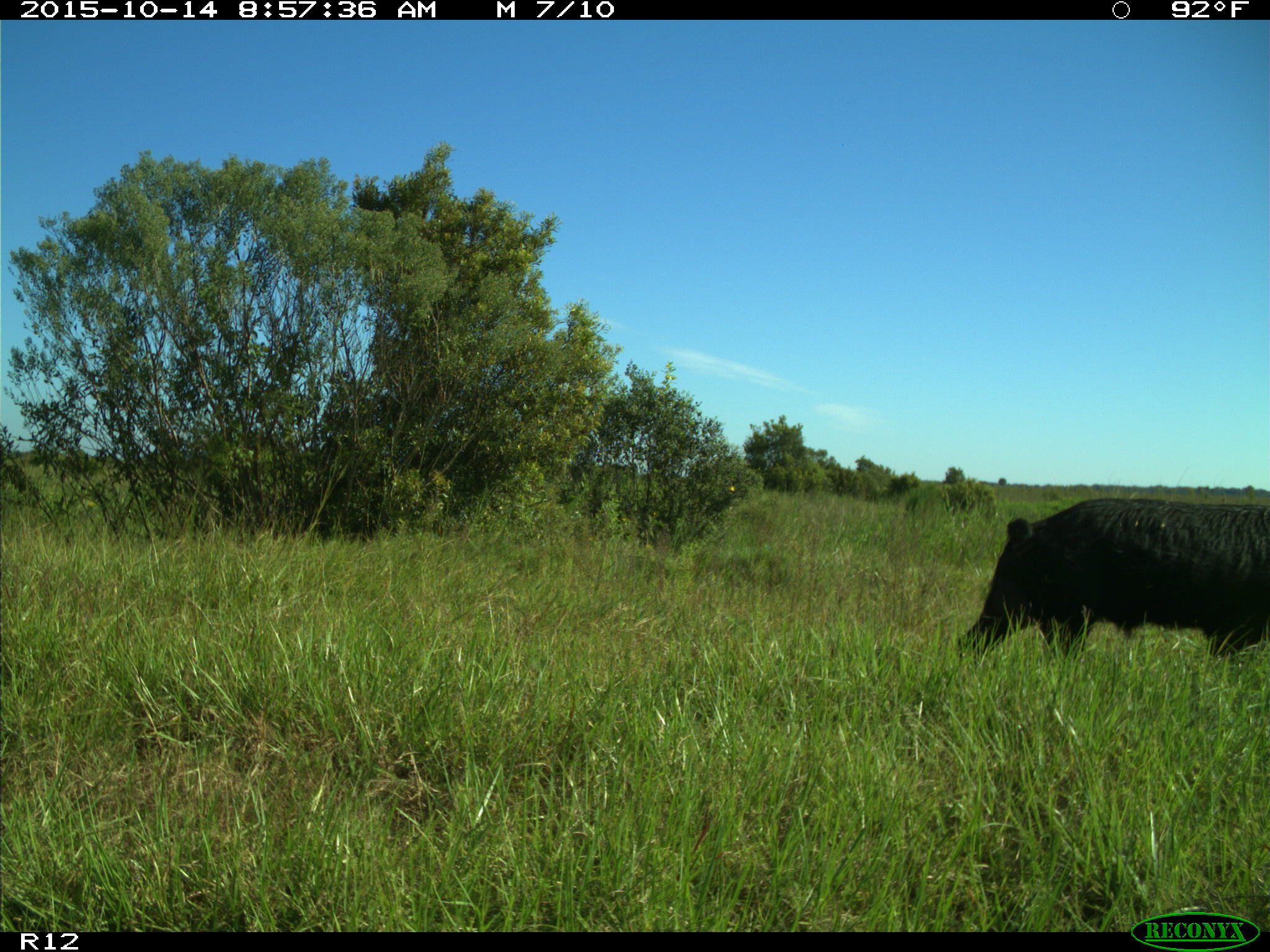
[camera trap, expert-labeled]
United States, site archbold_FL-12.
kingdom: Animalia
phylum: Chordata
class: Mammalia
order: Artiodactyla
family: Suidae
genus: Sus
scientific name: Sus scrofa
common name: wild boar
Sus scrofa (wild boar).